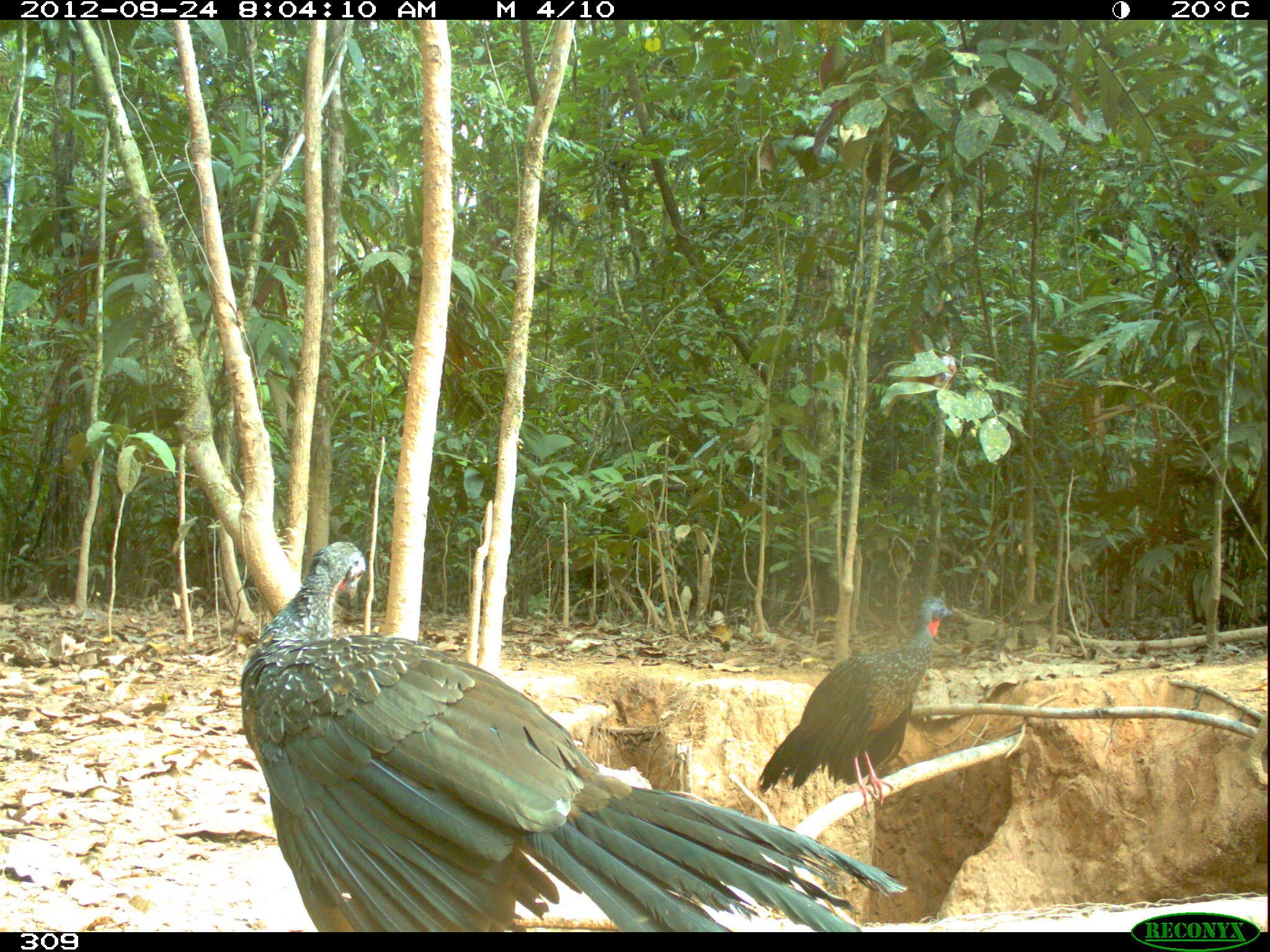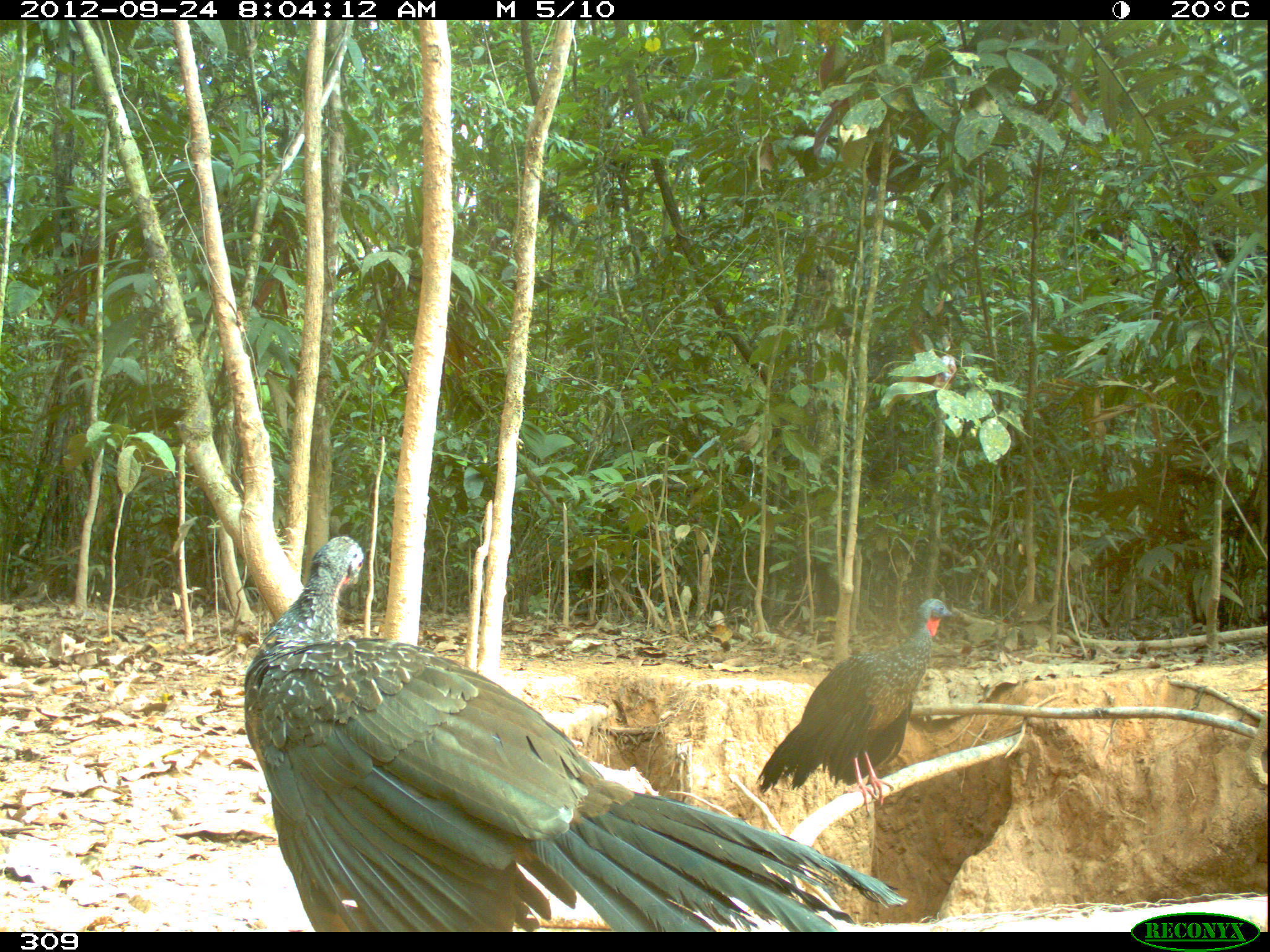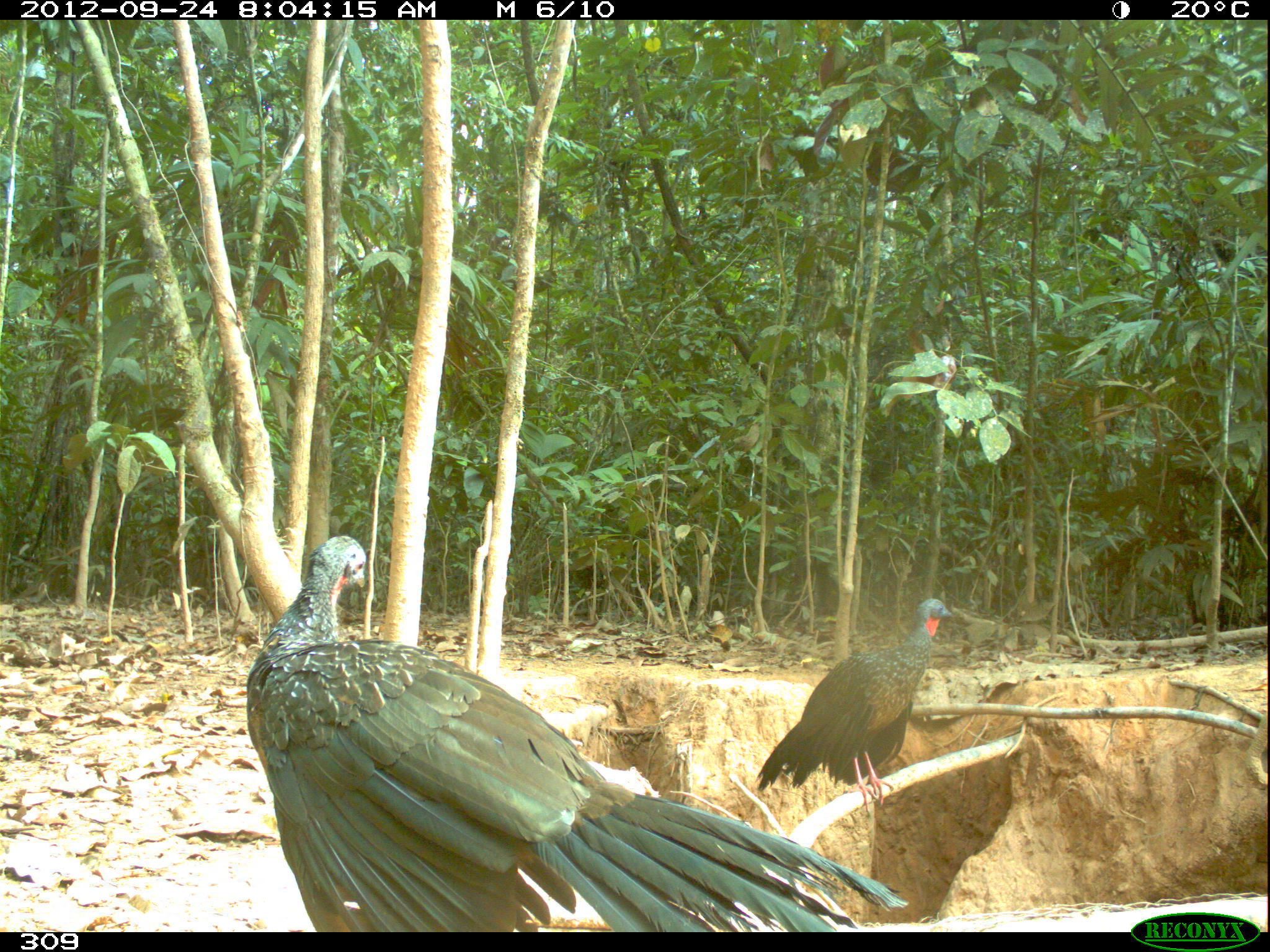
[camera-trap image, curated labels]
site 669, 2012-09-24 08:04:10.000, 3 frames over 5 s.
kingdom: Animalia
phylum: Chordata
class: Aves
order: Galliformes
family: Cracidae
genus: Penelope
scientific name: Penelope jacquacu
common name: spix's guan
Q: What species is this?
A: Penelope jacquacu (spix's guan).